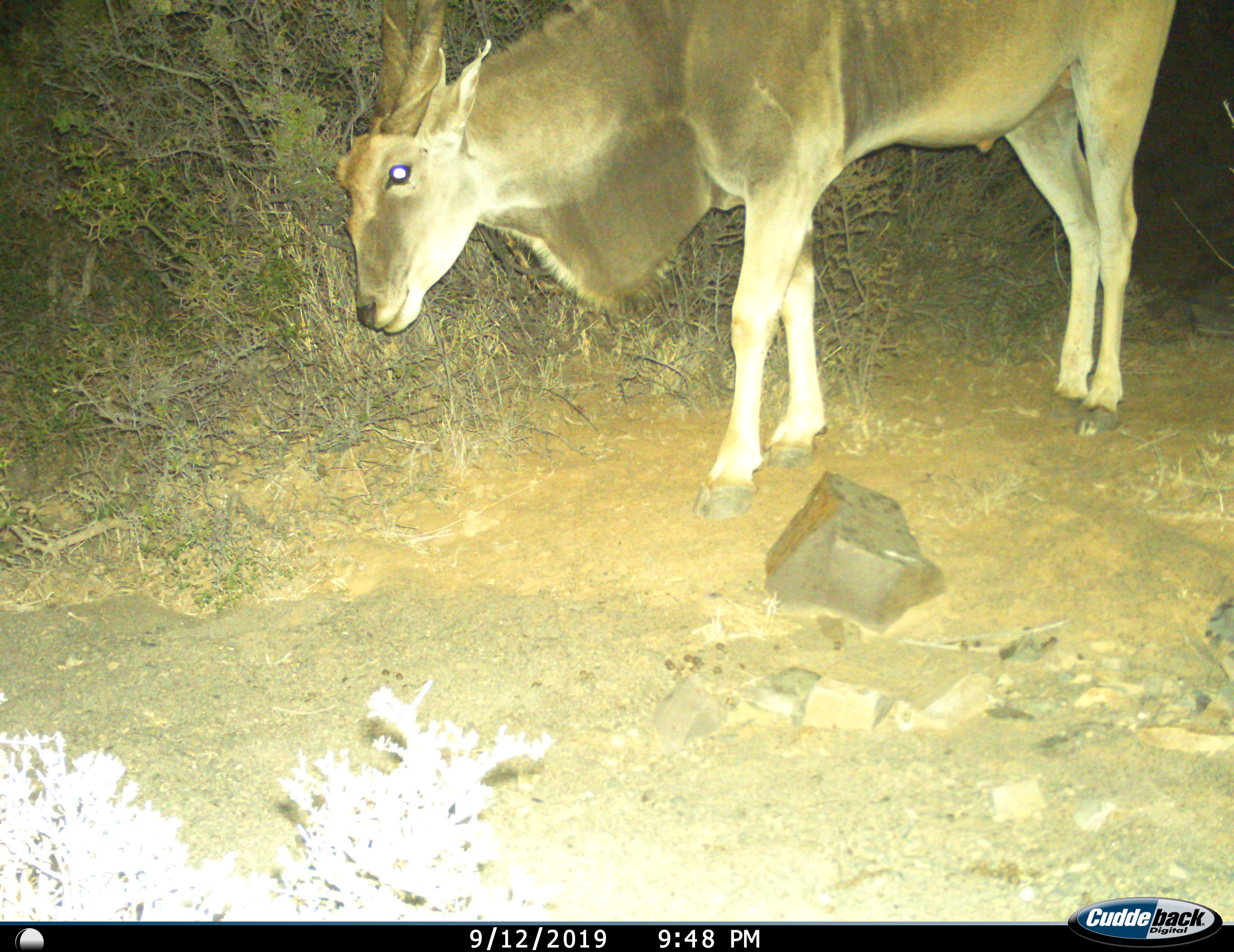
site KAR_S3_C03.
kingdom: Animalia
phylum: Chordata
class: Mammalia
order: Artiodactyla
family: Bovidae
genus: Tragelaphus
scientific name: Tragelaphus oryx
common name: eland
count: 1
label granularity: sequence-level